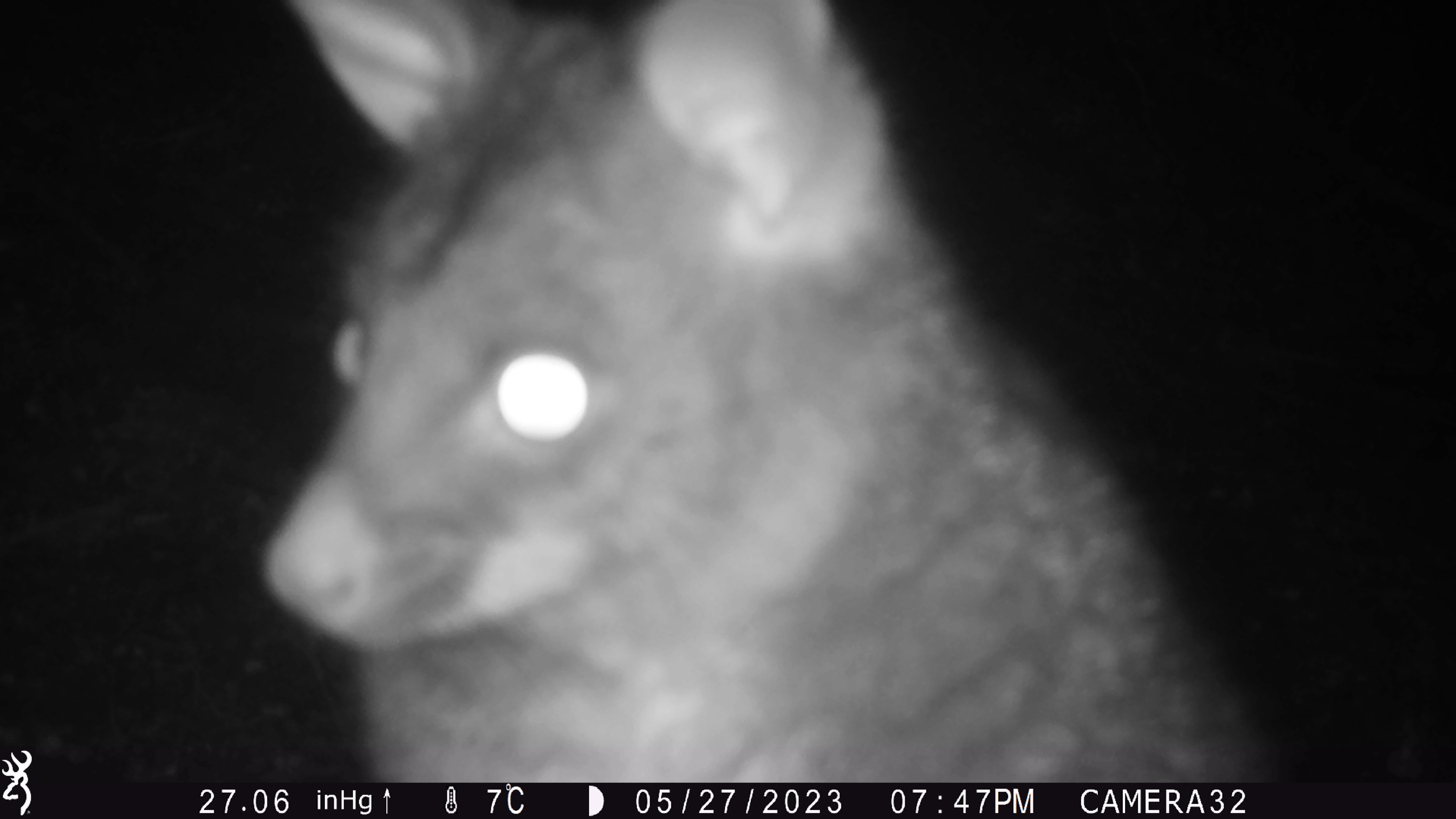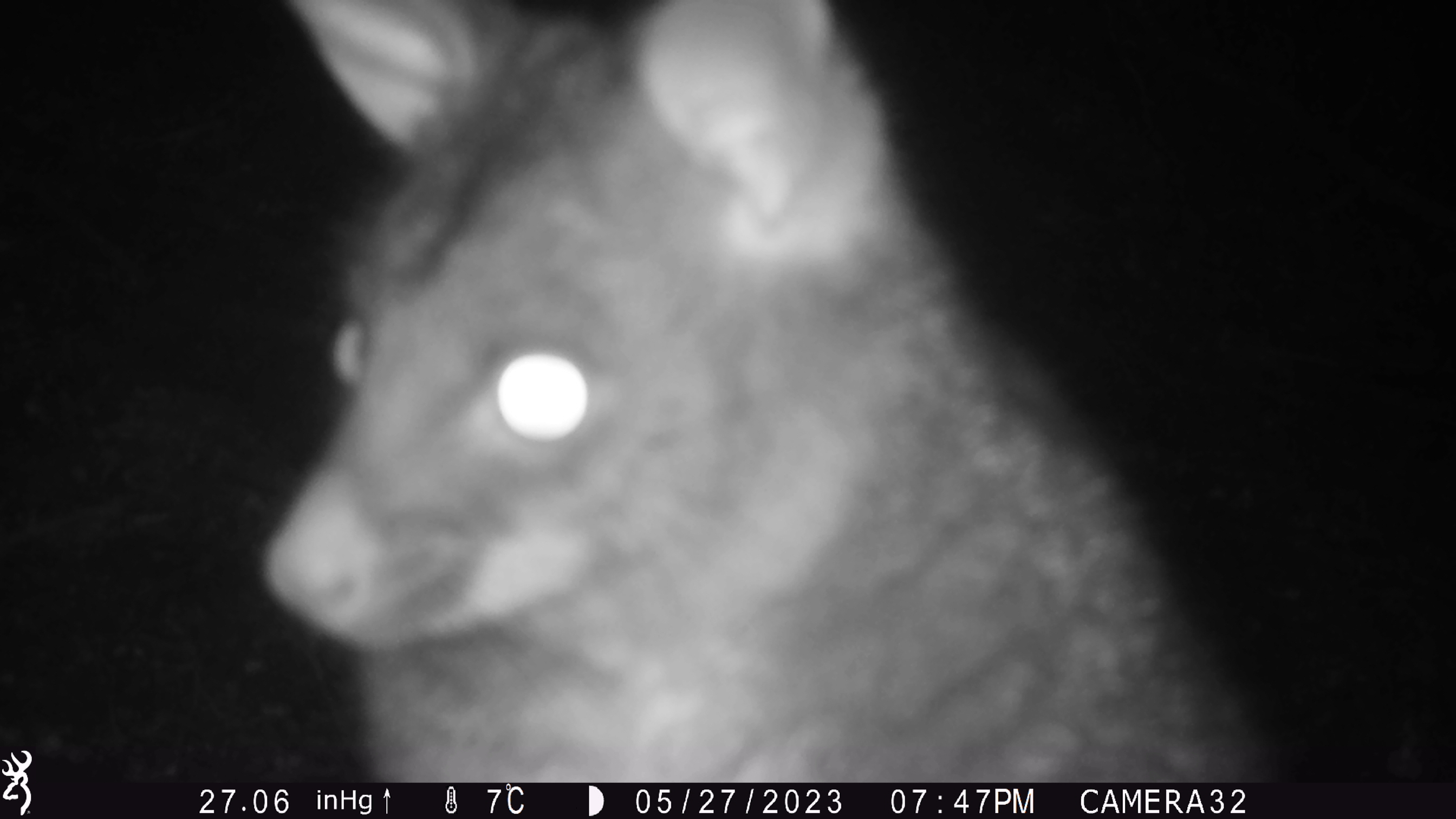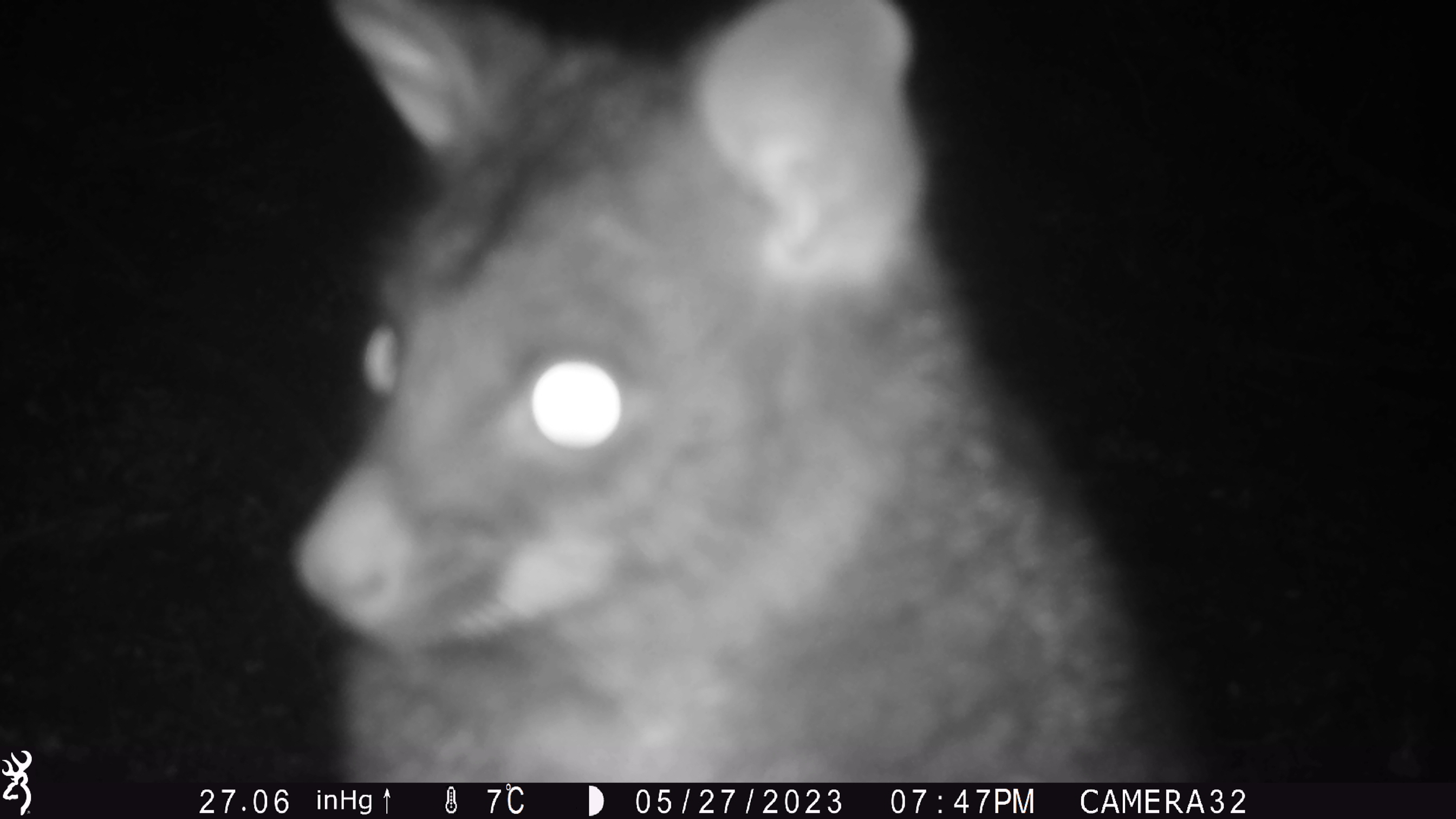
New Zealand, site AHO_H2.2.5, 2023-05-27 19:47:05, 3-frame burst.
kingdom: Animalia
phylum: Chordata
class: Mammalia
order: Diprotodontia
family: Phalangeridae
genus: Trichosurus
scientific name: Trichosurus vulpecula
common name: common brushtail possum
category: possum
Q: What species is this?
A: Possum (common brushtail possum) (Trichosurus vulpecula).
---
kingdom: Animalia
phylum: Chordata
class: Mammalia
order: Carnivora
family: Mustelidae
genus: Mustela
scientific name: Mustela erminea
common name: stoat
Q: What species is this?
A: Stoat (Mustela erminea).